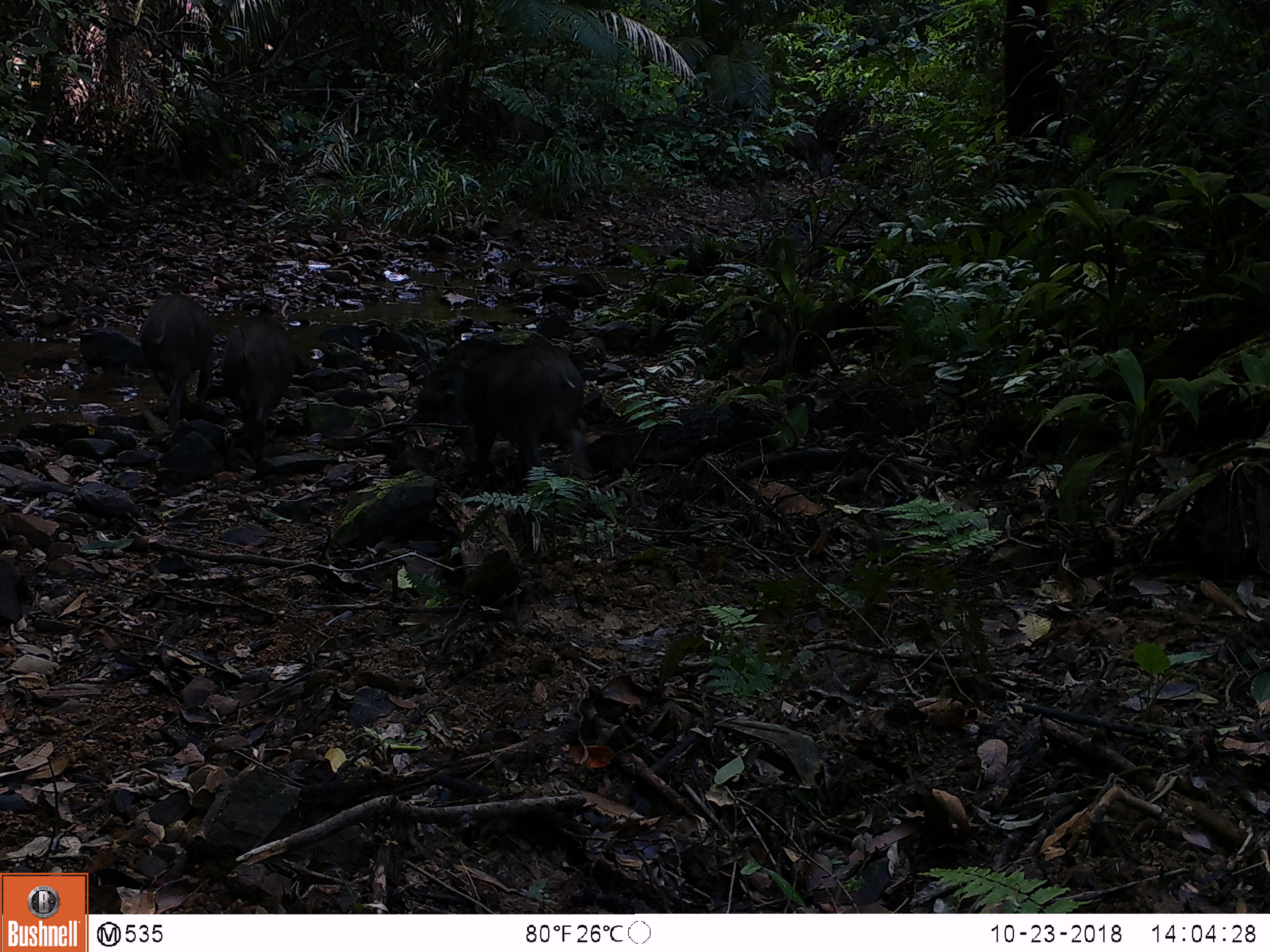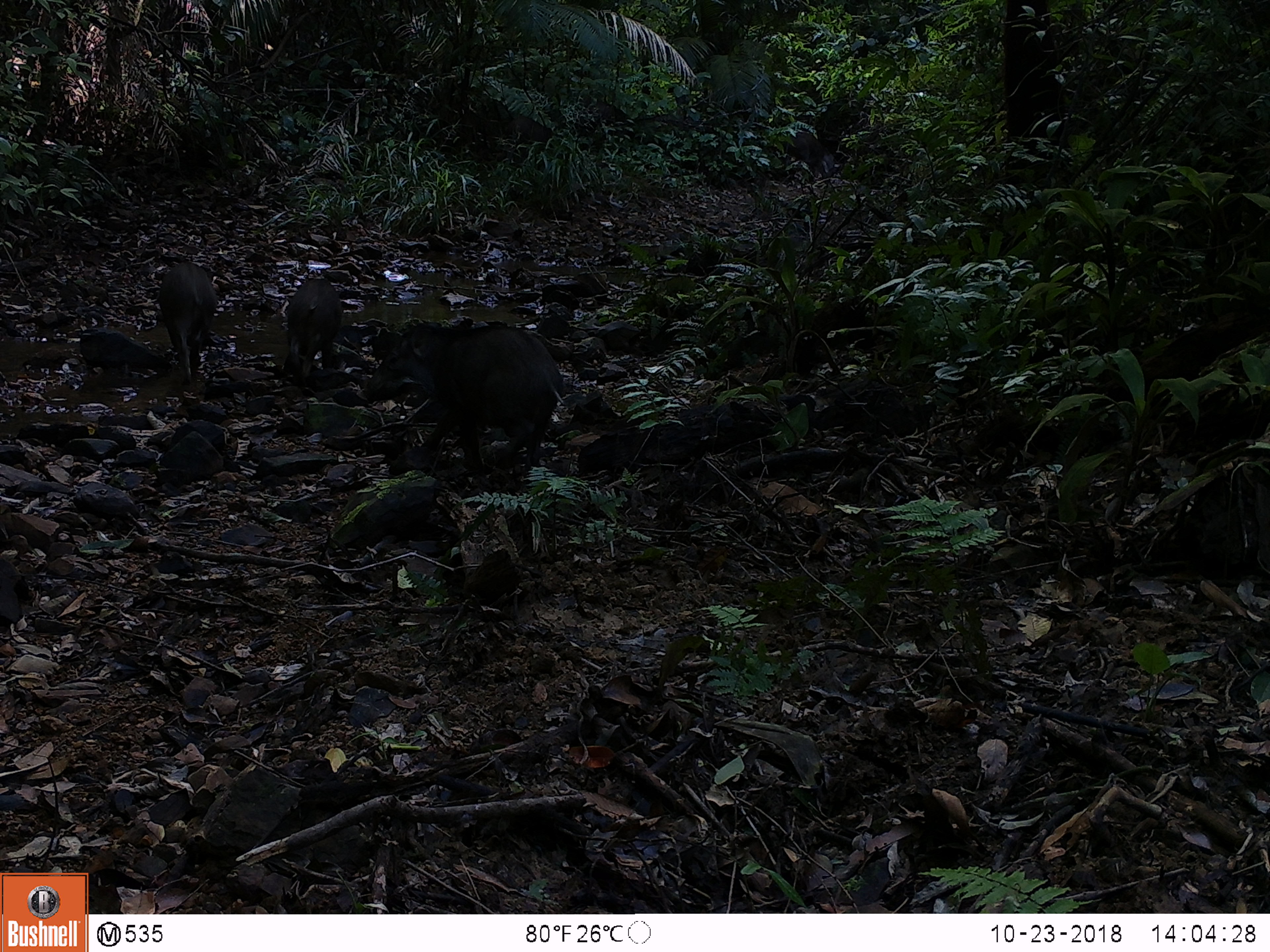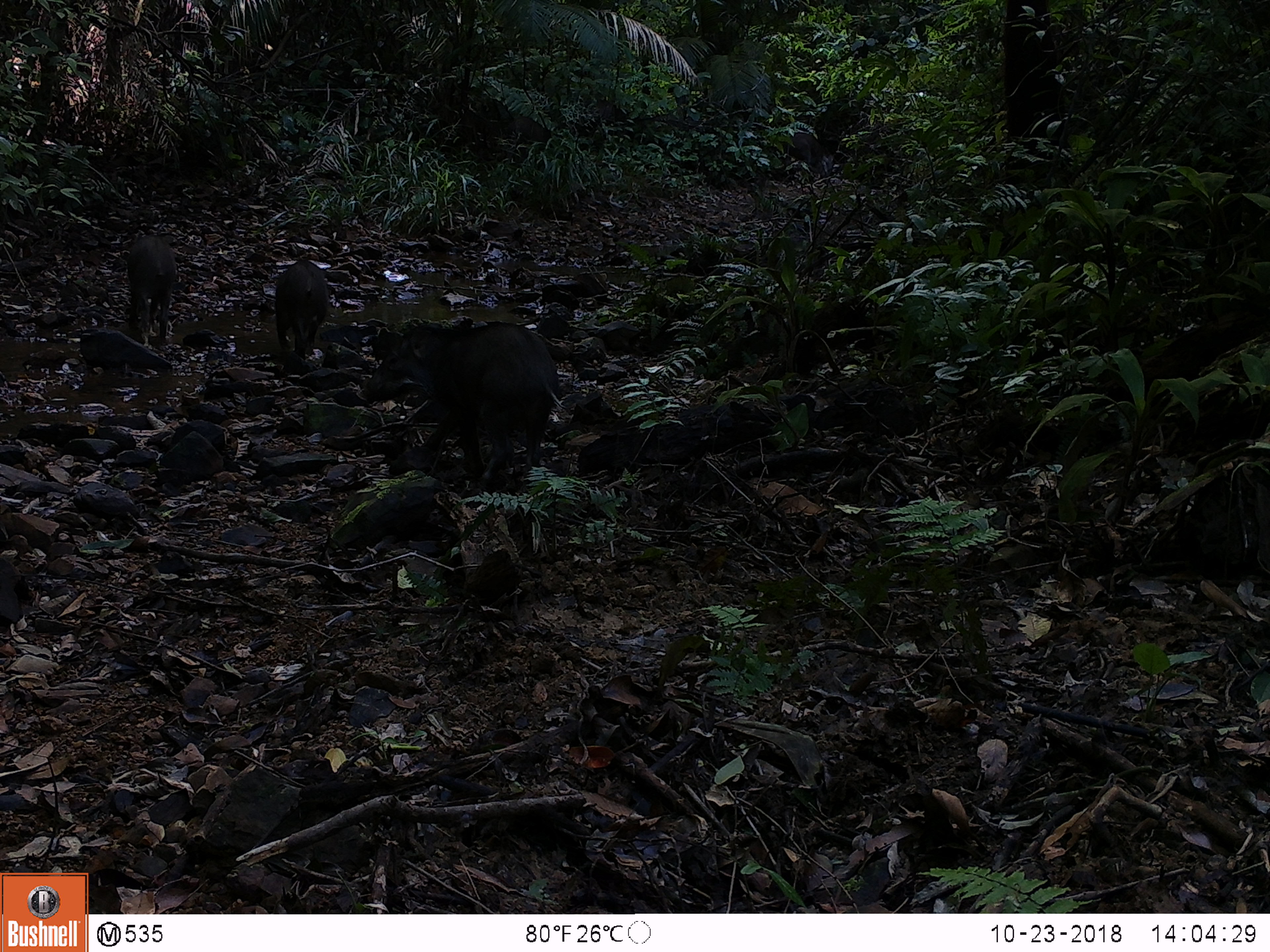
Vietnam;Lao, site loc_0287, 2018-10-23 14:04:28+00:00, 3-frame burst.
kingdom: Animalia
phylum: Chordata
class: Mammalia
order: Artiodactyla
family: Suidae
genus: Sus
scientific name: Sus scrofa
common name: eurasian wild pig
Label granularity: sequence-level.